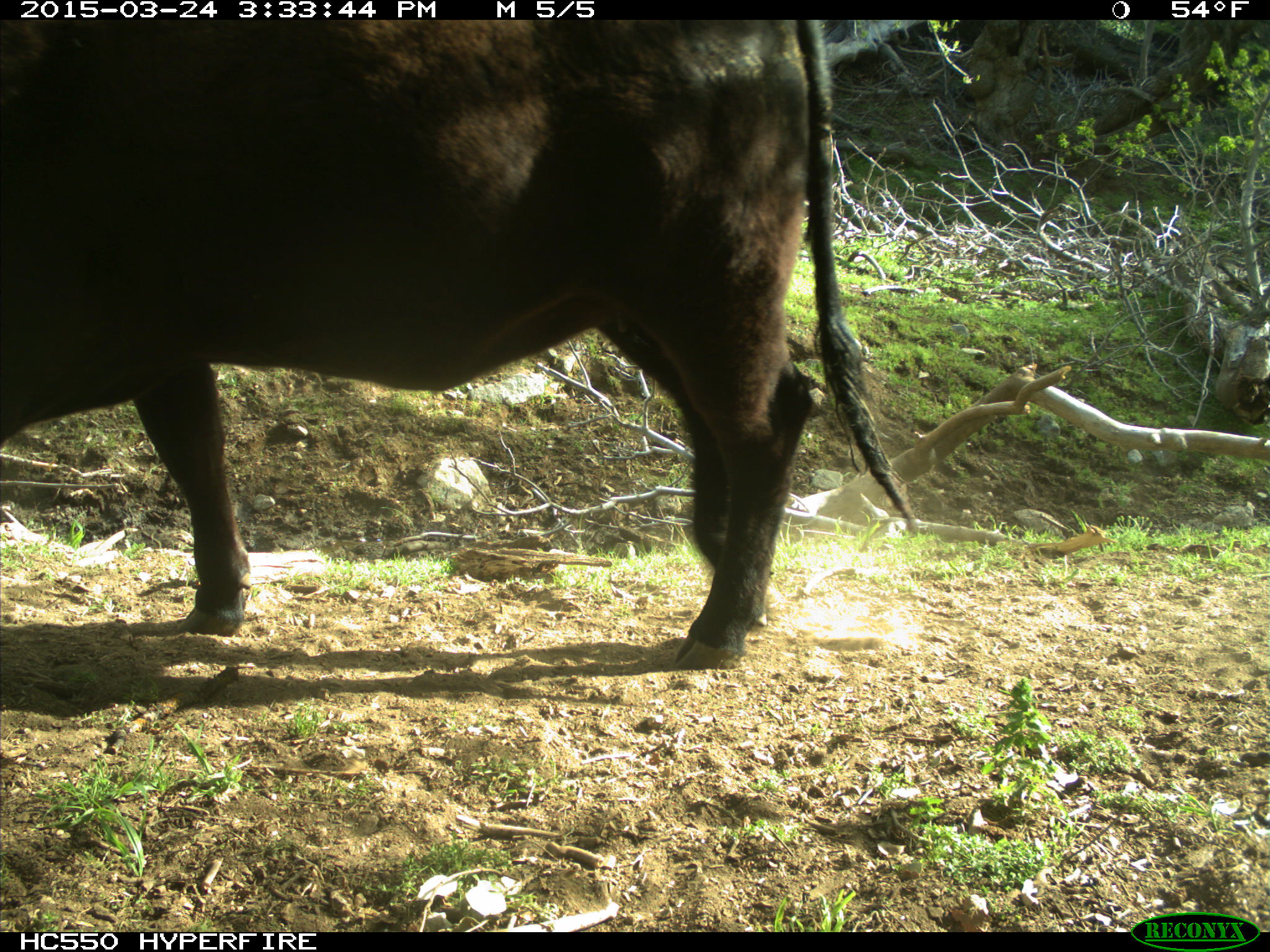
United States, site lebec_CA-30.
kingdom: Animalia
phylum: Chordata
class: Mammalia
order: Artiodactyla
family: Bovidae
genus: Bos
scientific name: Bos taurus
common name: domestic cow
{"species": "Bos taurus (domestic cow)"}